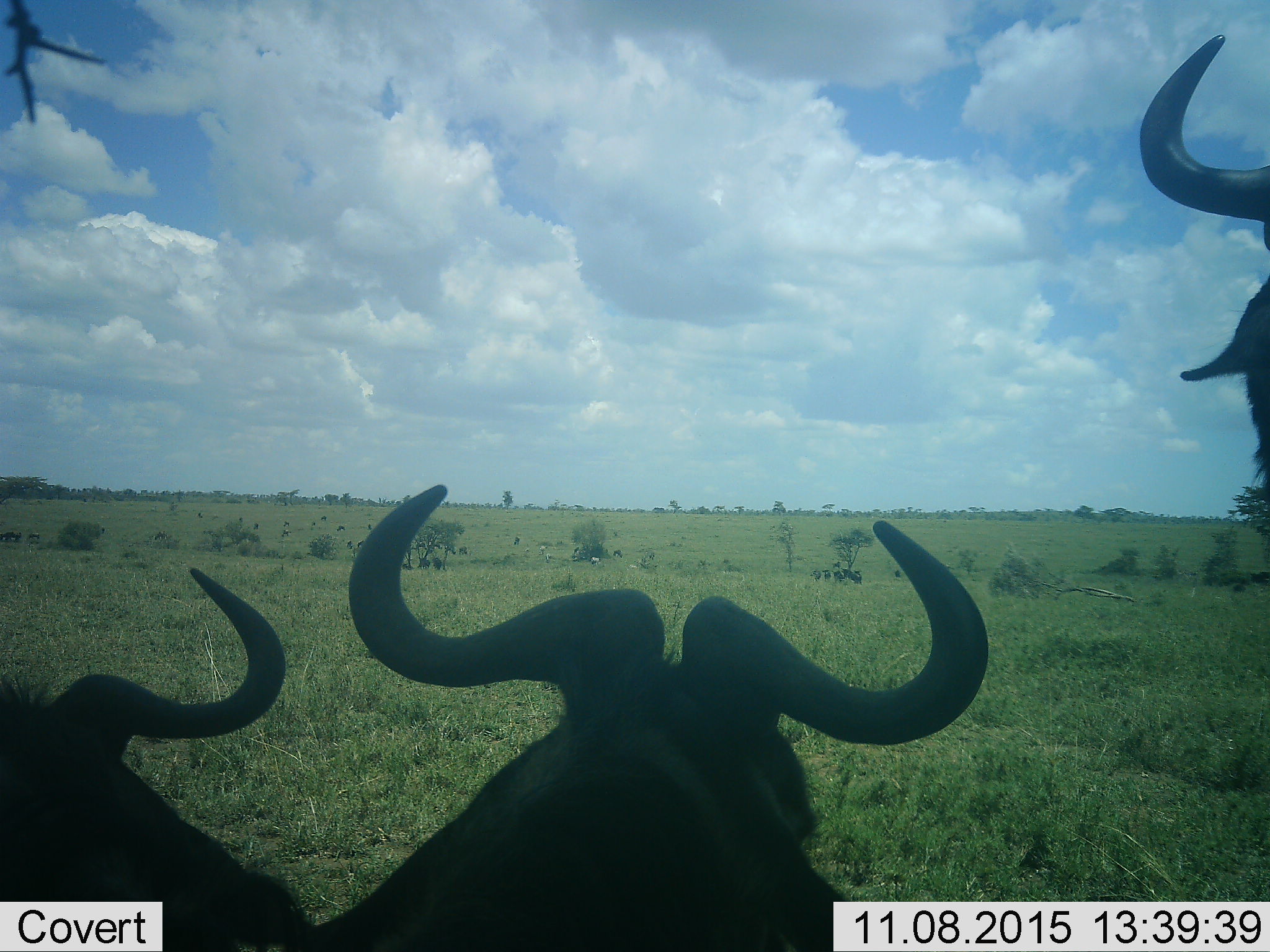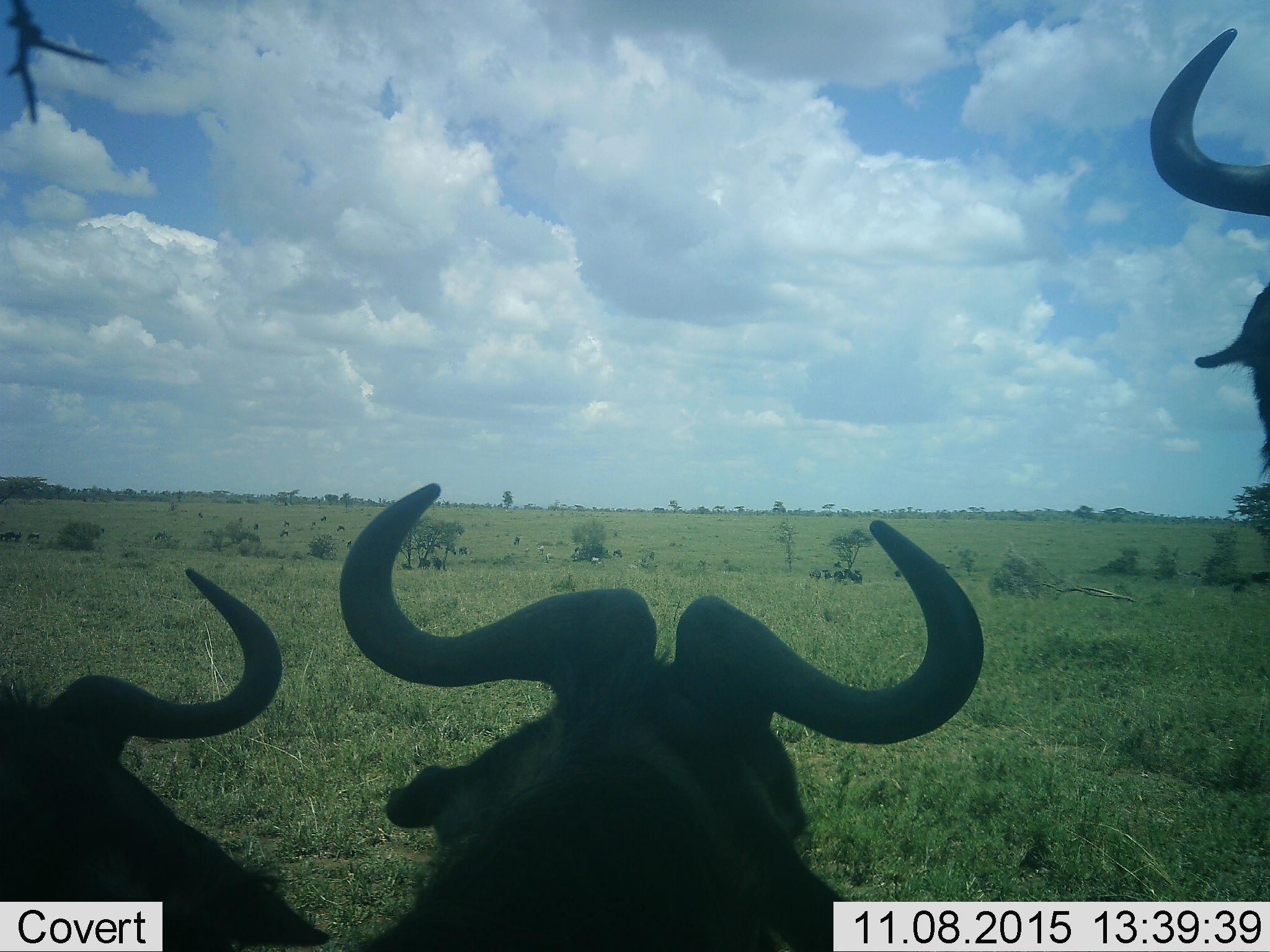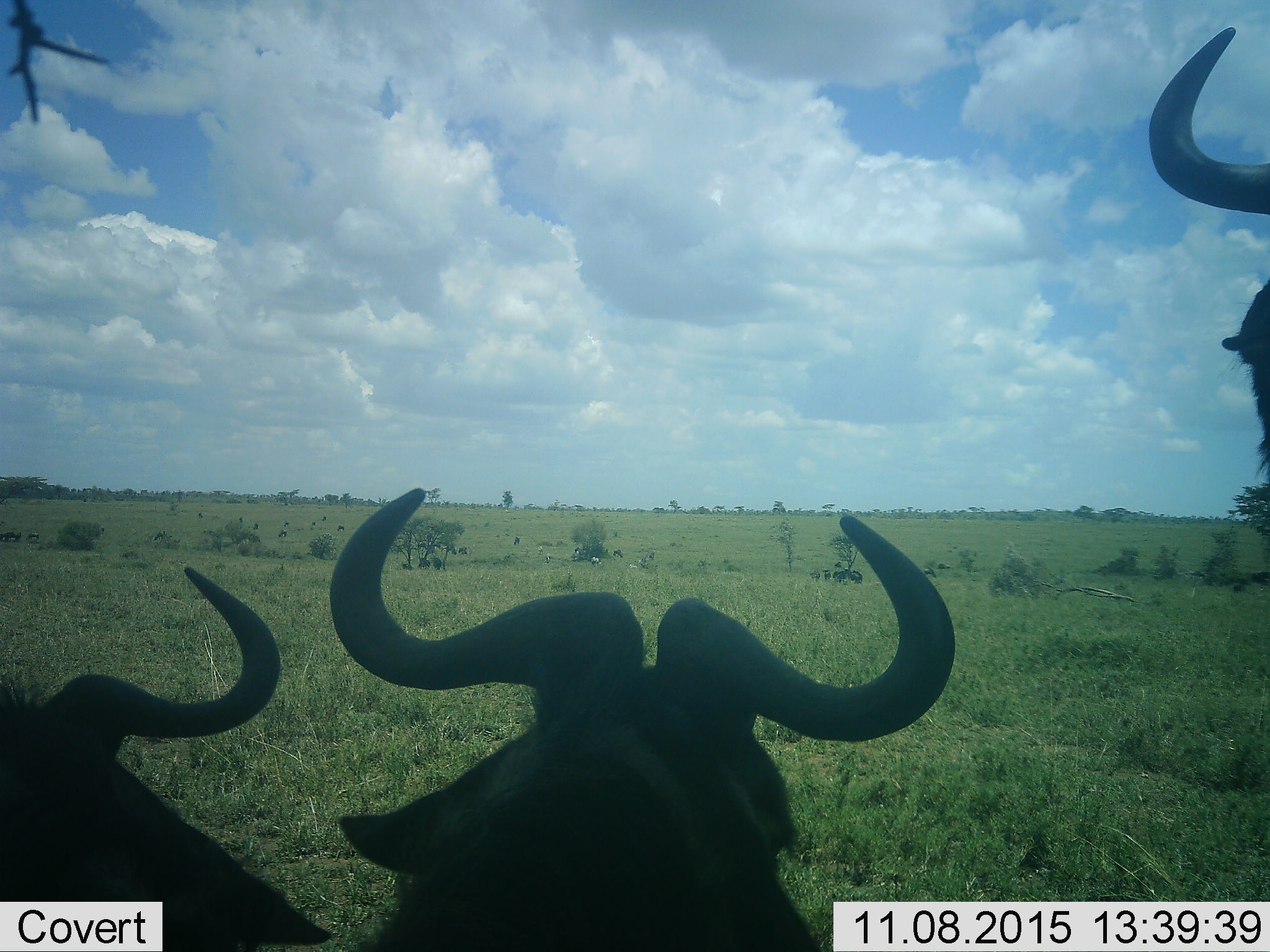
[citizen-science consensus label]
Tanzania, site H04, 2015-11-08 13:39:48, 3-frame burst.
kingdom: Animalia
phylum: Chordata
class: Mammalia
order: Artiodactyla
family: Bovidae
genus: Connochaetes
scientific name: Connochaetes taurinus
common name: blue wildebeest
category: wildebeest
Wildebeest (blue wildebeest) (Connochaetes taurinus), count 3. Behavior (volunteer vote fractions): standing 100%, resting 29%, moving 0%, interacting 0%. Young present (vote fraction): 0%. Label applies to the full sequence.